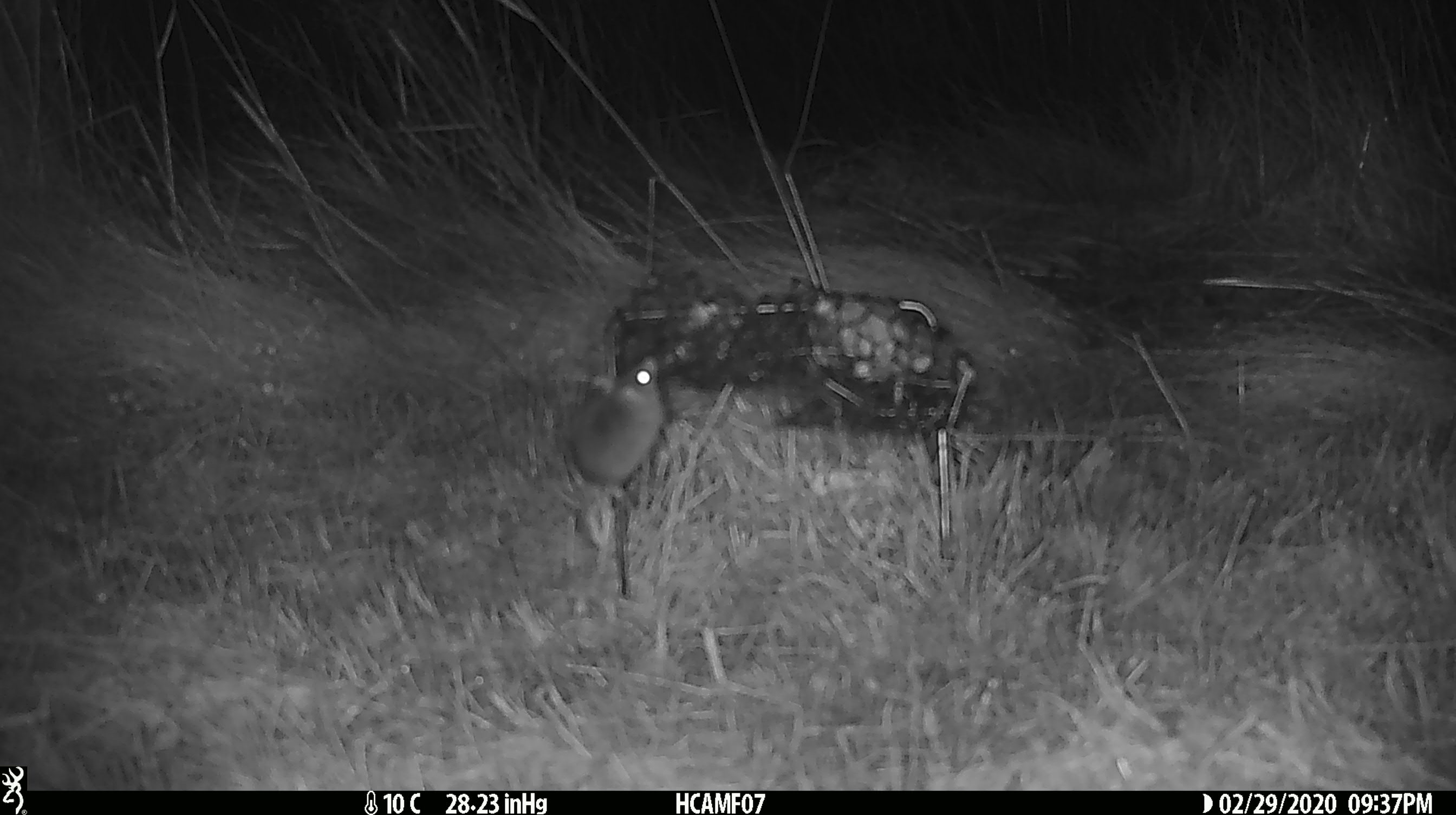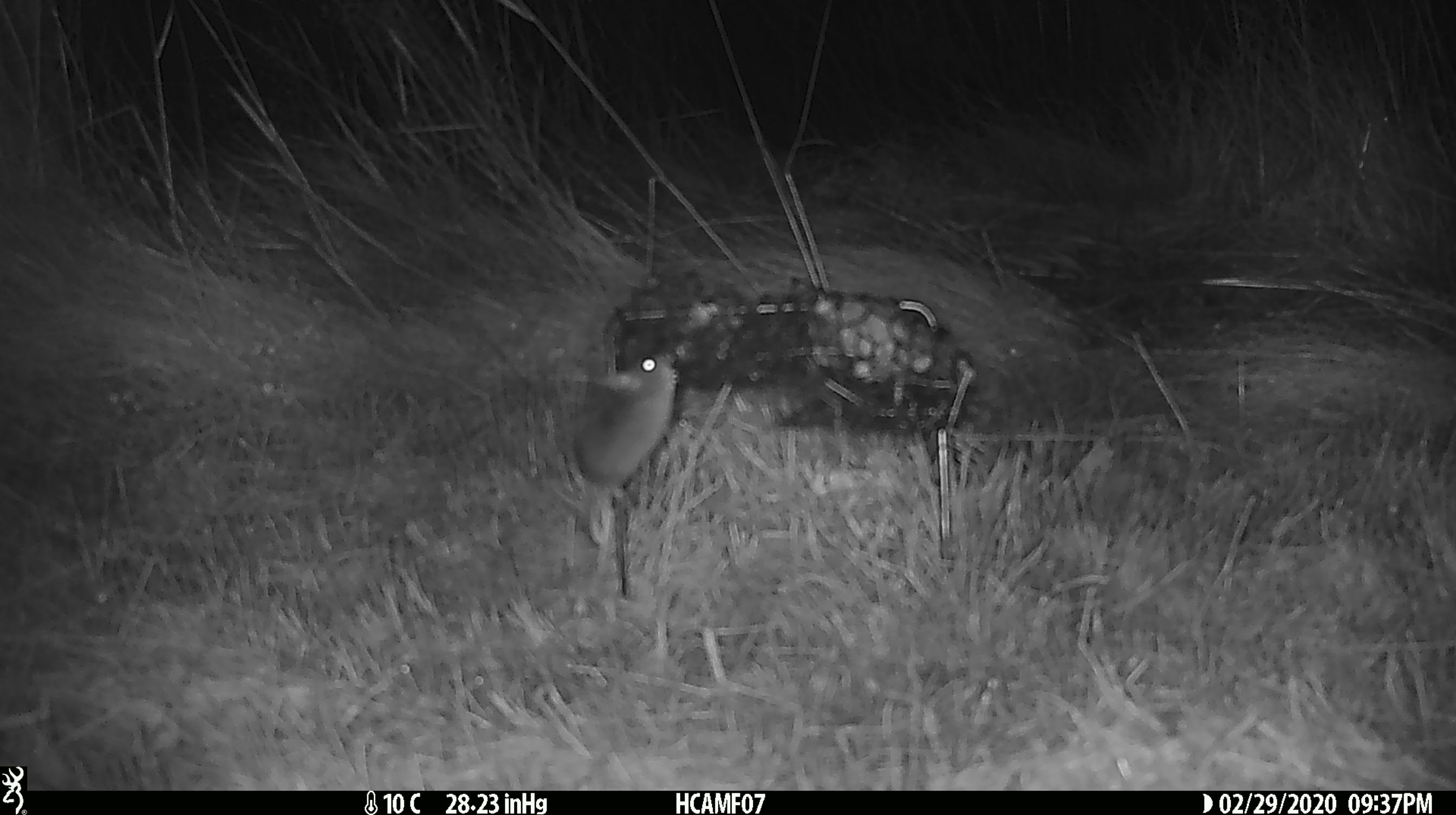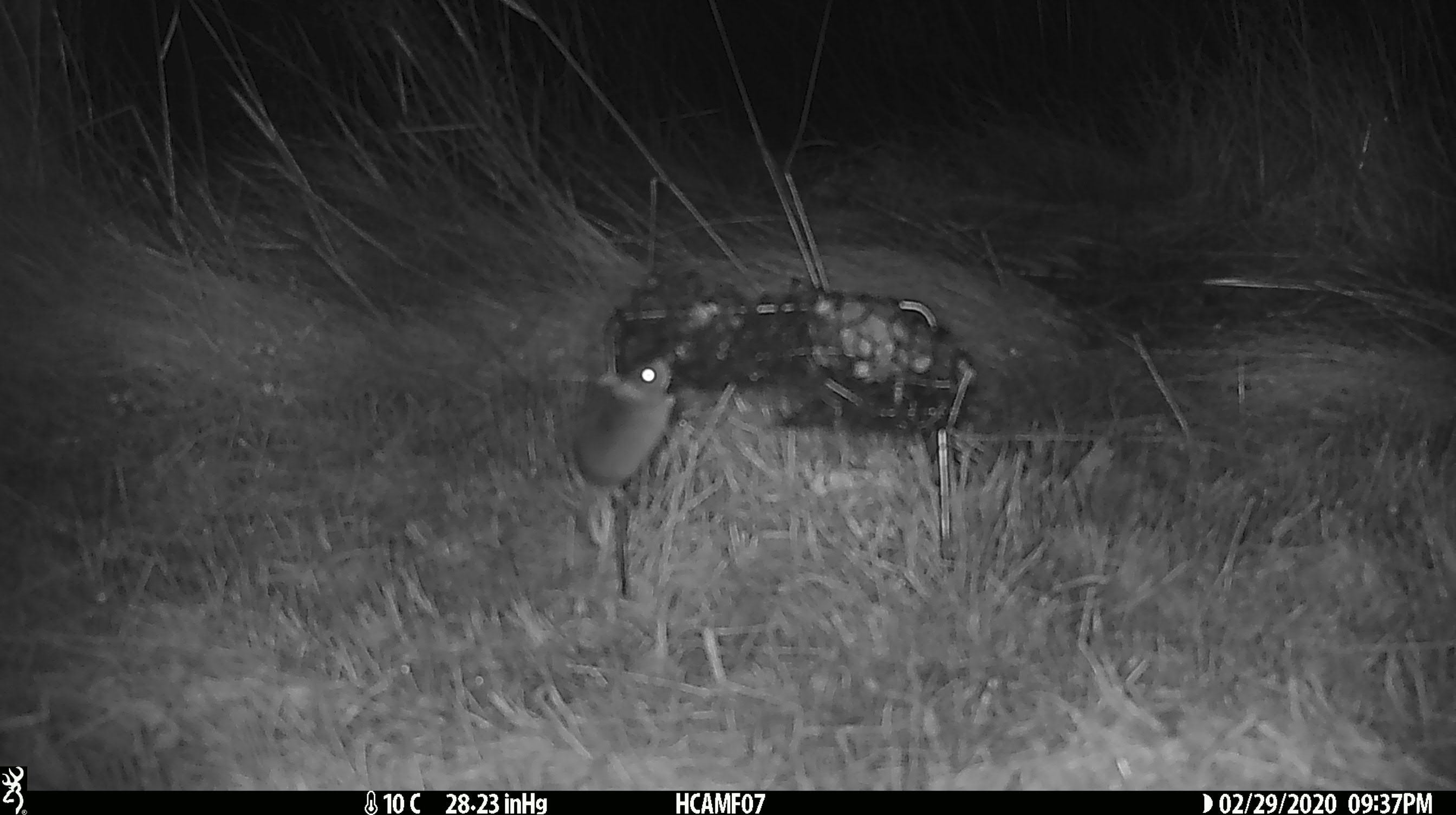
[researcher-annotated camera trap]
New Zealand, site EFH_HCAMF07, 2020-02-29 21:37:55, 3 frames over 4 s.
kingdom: Animalia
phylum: Chordata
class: Mammalia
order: Rodentia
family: Muridae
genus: Mus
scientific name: Mus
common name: mouse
Mouse (Mus).